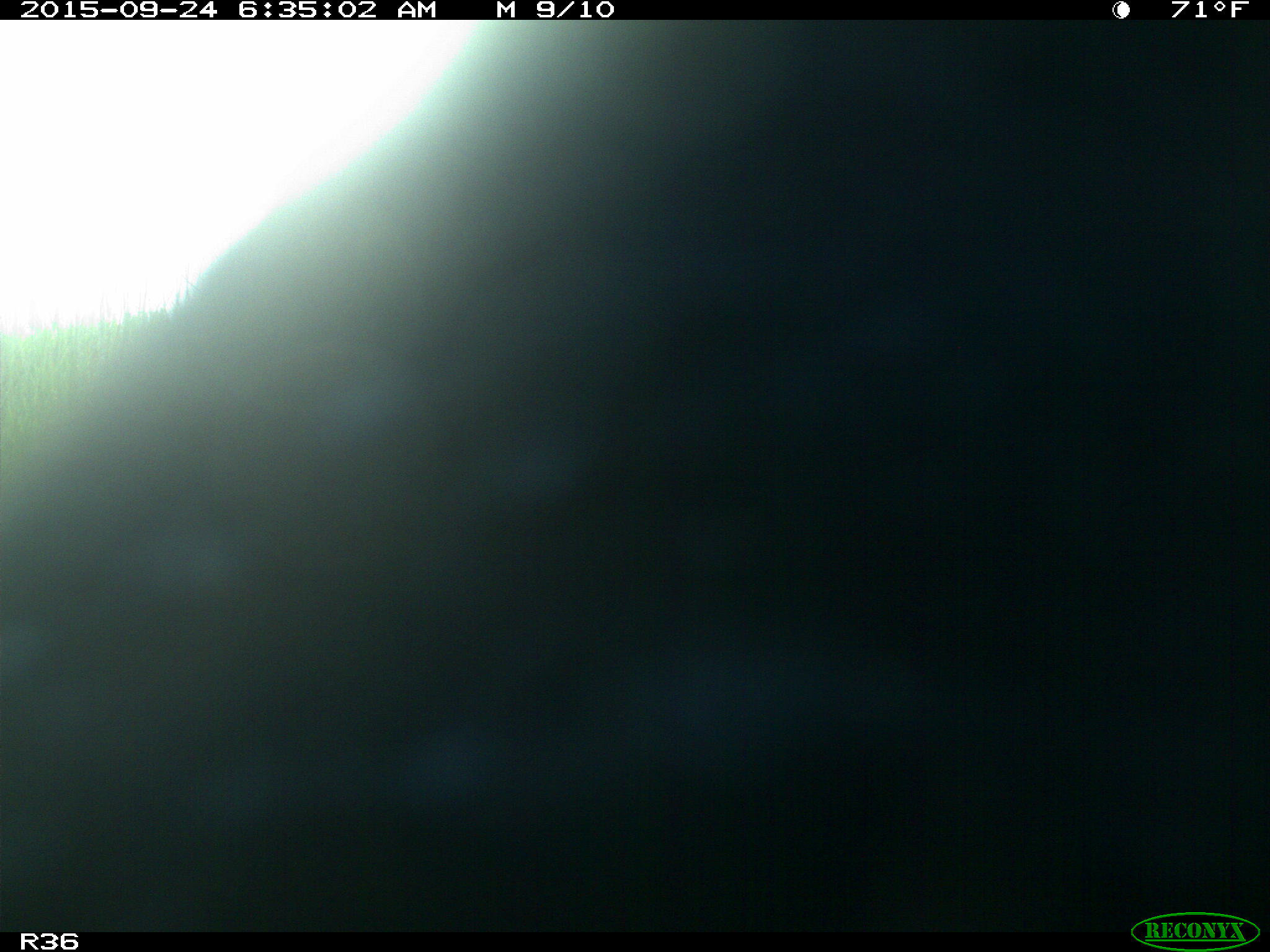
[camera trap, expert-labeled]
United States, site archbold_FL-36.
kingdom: Animalia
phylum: Chordata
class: Mammalia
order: Artiodactyla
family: Bovidae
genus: Bos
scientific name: Bos taurus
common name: domestic cow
Bos taurus (domestic cow).